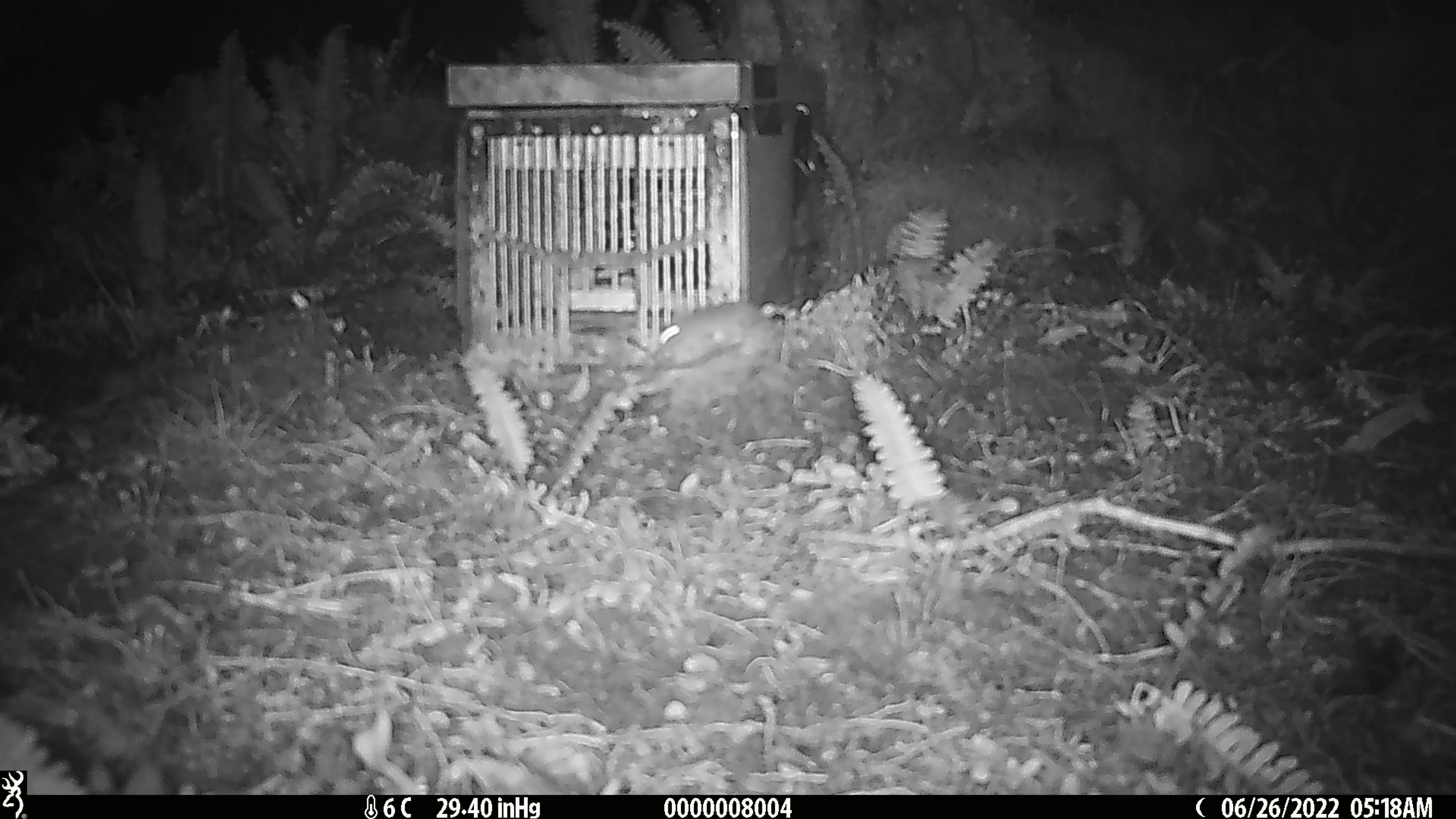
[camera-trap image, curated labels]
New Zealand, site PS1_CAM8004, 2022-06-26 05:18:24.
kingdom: Animalia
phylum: Chordata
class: Mammalia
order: Rodentia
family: Muridae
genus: Mus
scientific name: Mus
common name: mouse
Mouse (Mus).